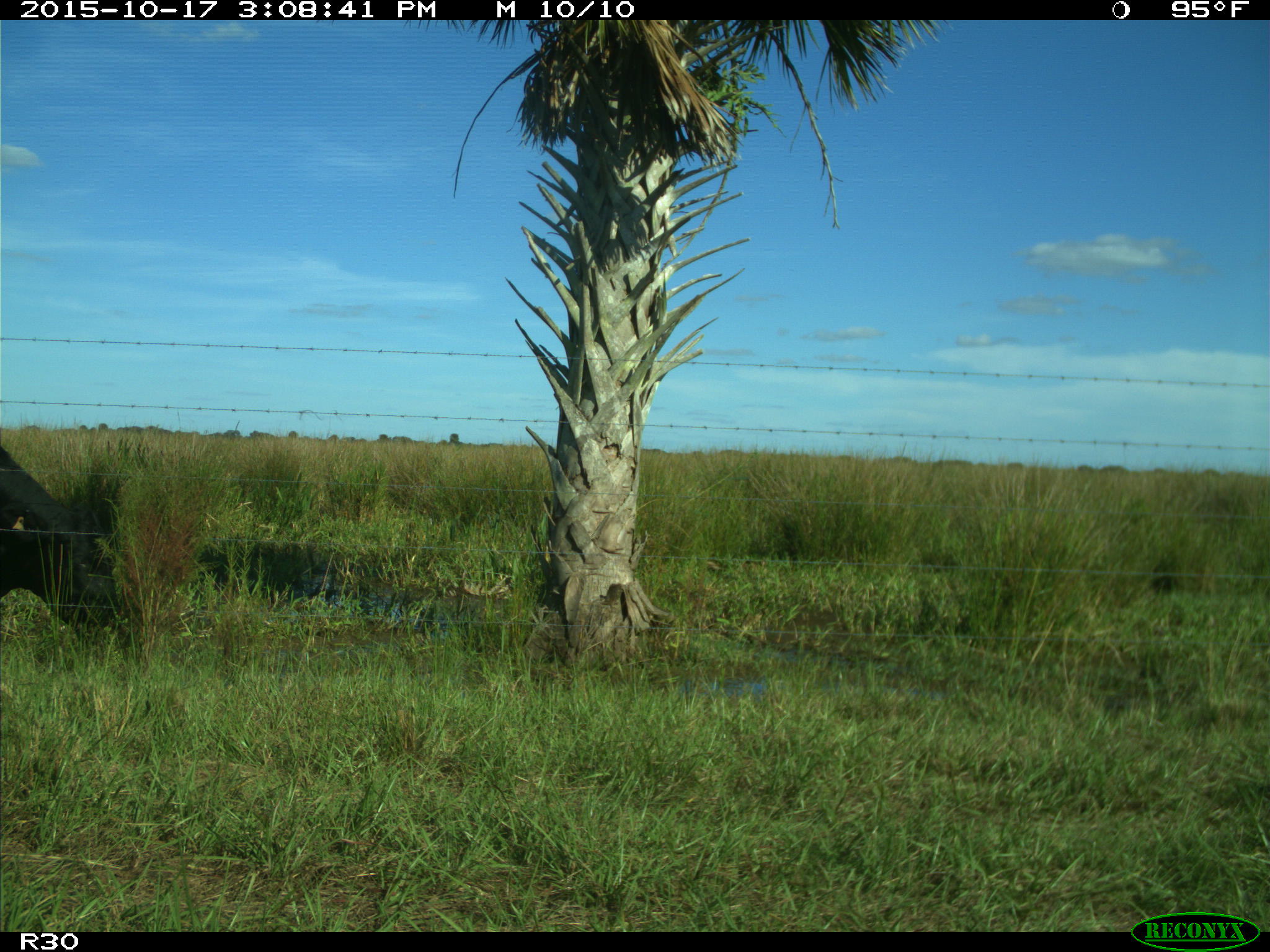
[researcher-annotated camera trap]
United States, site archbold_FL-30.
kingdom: Animalia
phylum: Chordata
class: Mammalia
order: Artiodactyla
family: Bovidae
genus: Bos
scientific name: Bos taurus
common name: domestic cow